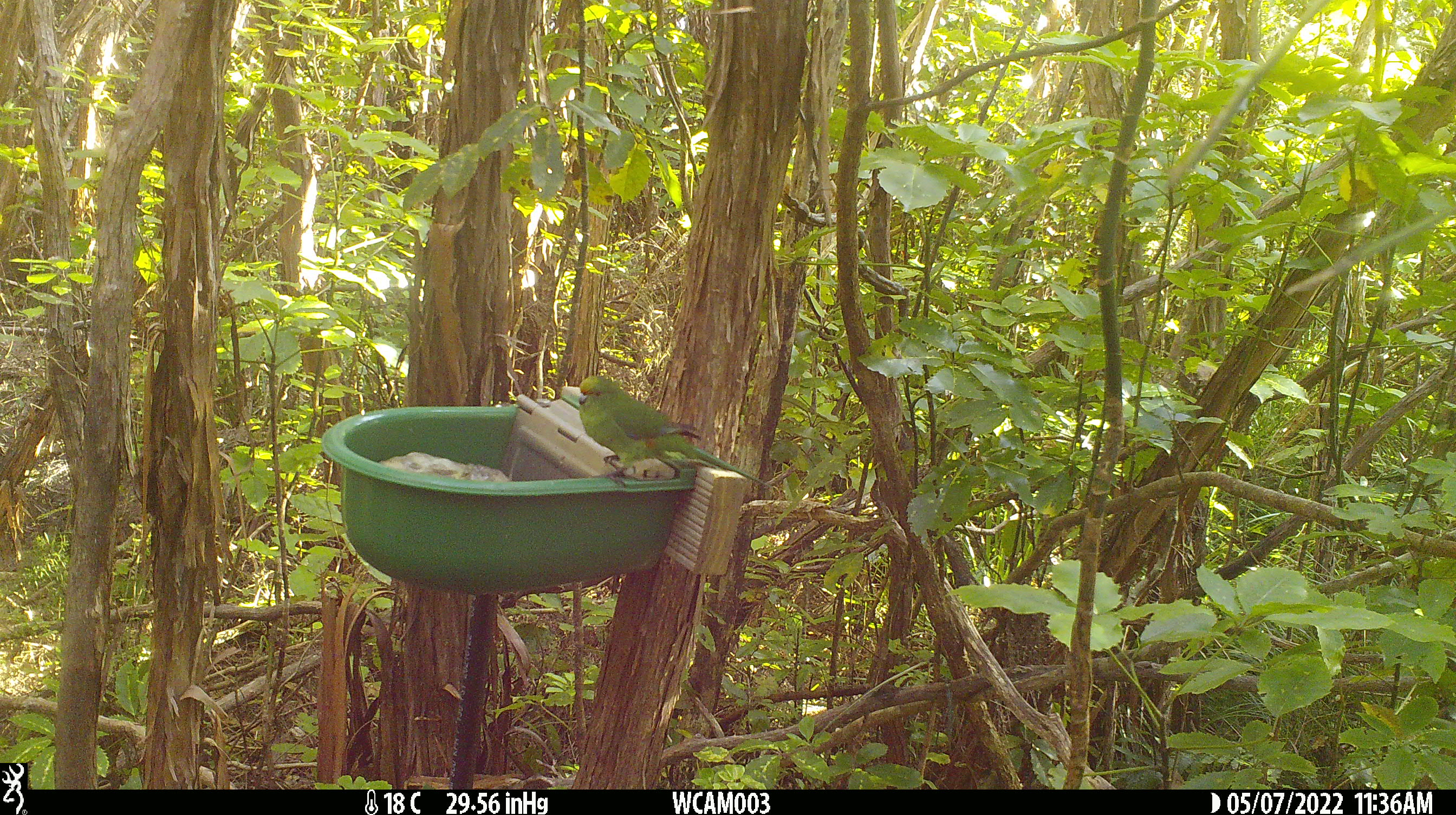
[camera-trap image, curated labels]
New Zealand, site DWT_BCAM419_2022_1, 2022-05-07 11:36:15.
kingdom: Animalia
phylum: Chordata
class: Aves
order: Psittaciformes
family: Psittaculidae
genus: Cyanoramphus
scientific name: Cyanoramphus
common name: parakeet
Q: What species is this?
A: Parakeet (Cyanoramphus).